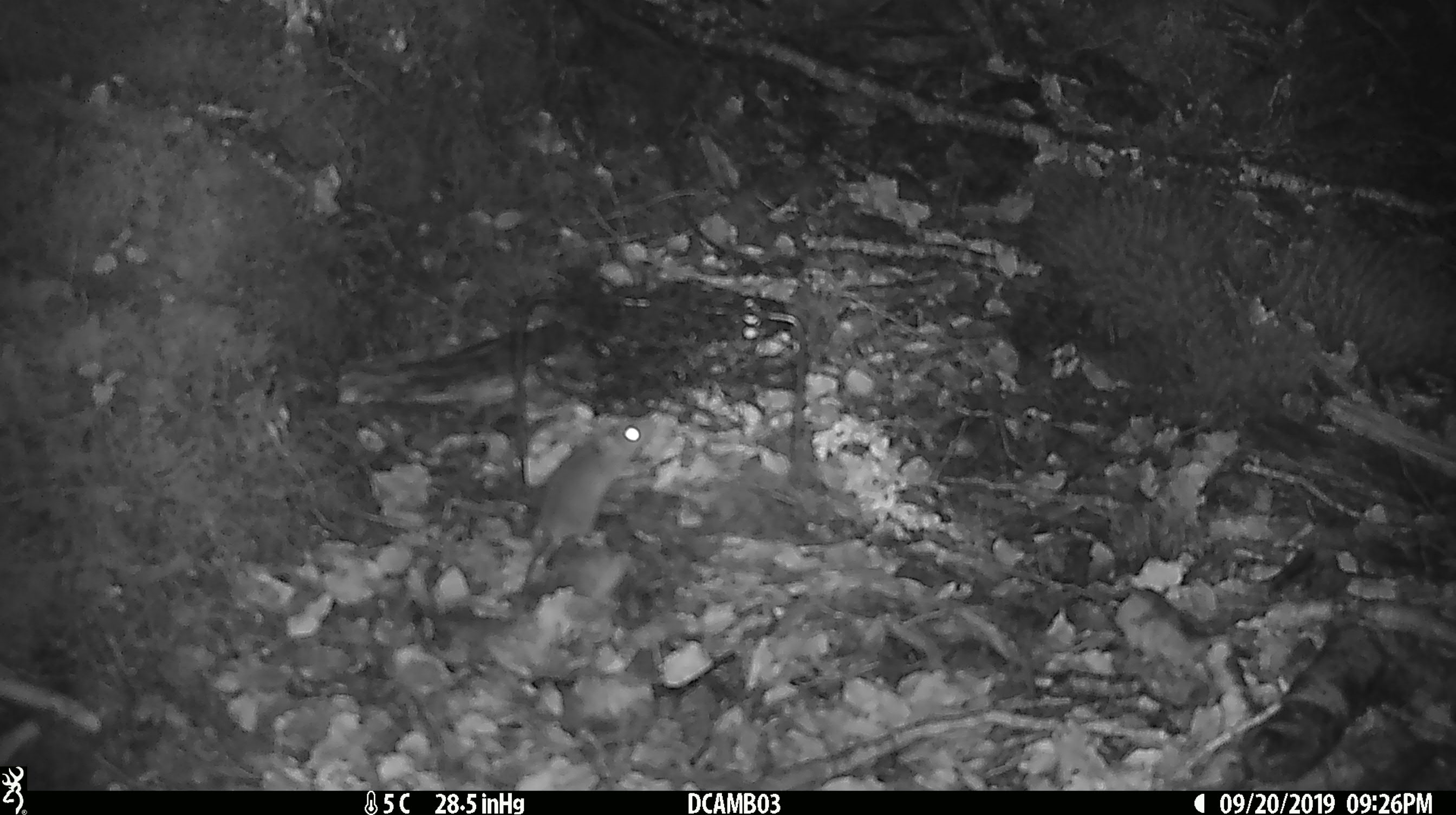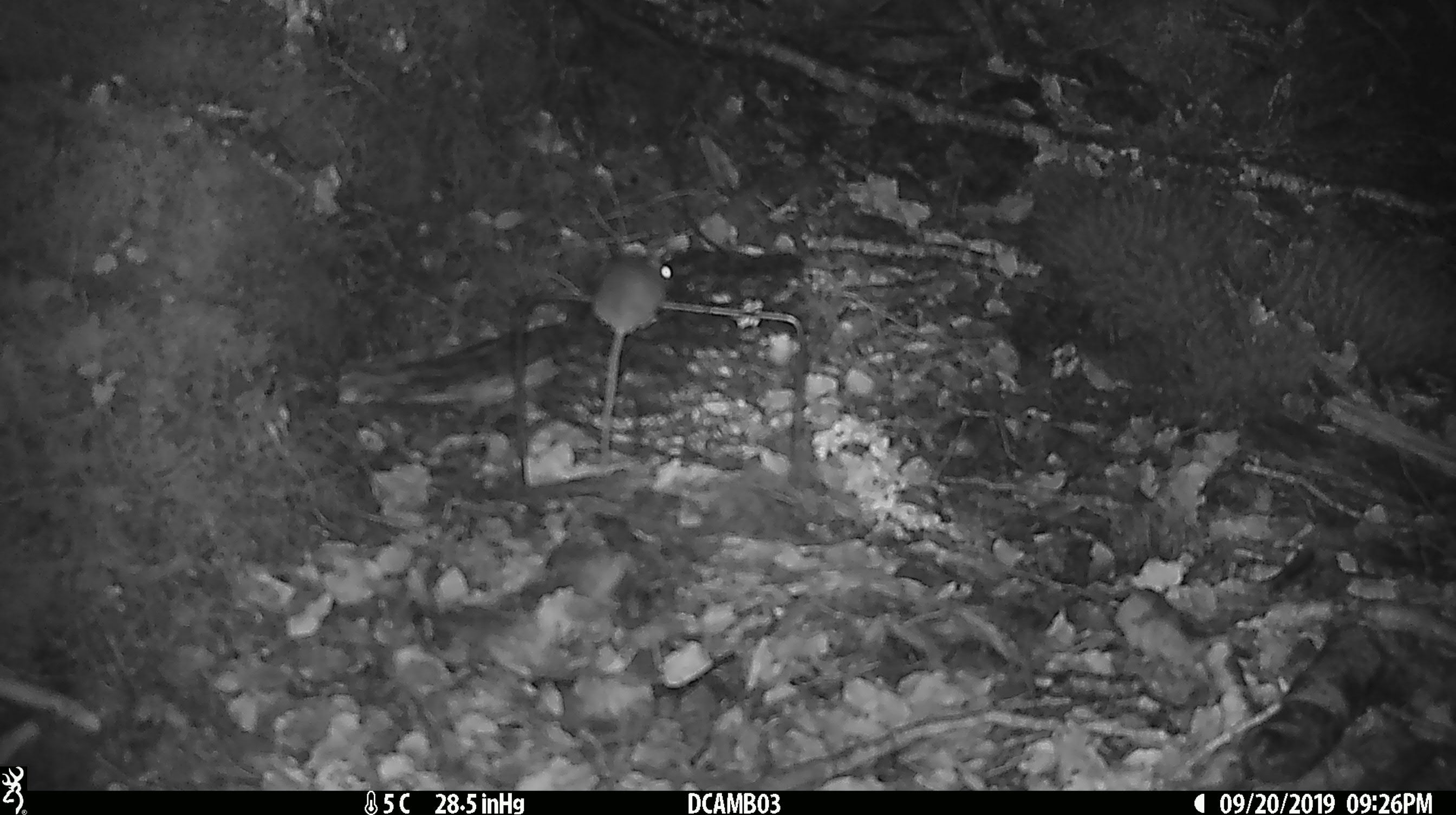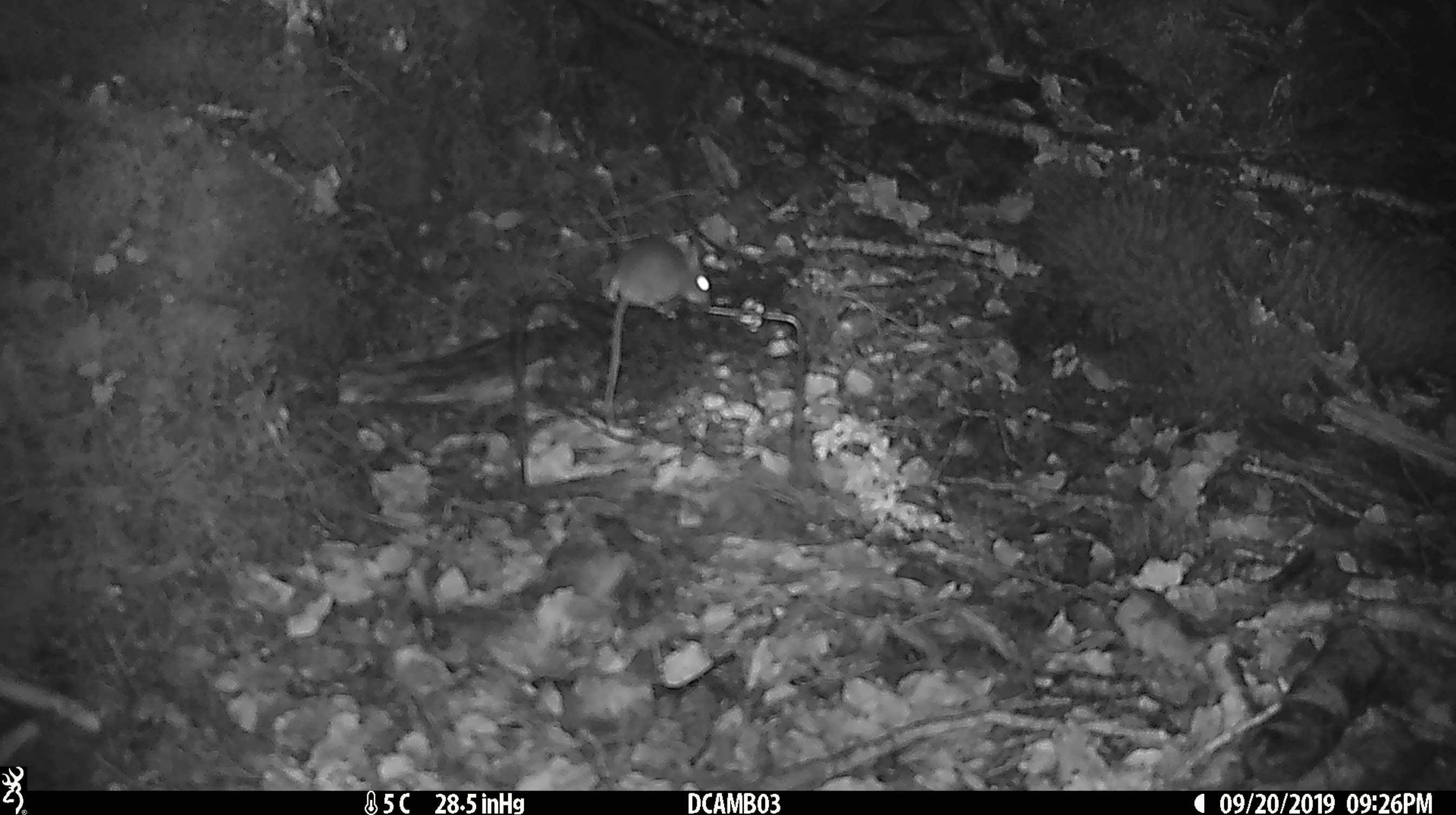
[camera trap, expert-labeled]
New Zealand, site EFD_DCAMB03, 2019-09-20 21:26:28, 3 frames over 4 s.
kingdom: Animalia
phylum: Chordata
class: Mammalia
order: Rodentia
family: Muridae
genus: Mus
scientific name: Mus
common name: mouse